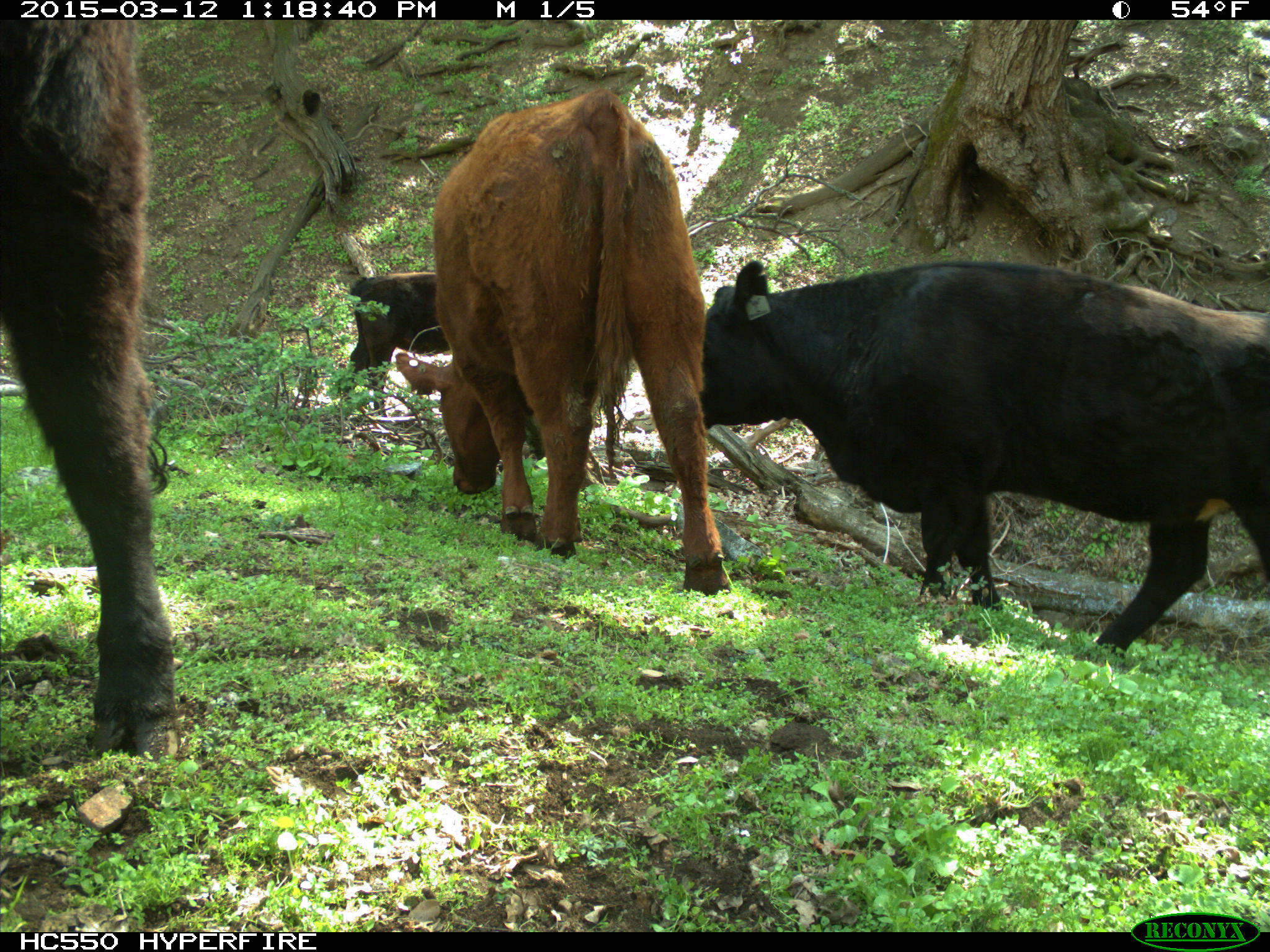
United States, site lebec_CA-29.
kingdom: Animalia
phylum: Chordata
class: Mammalia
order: Artiodactyla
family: Bovidae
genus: Bos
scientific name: Bos taurus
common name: domestic cow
Bos taurus (domestic cow).